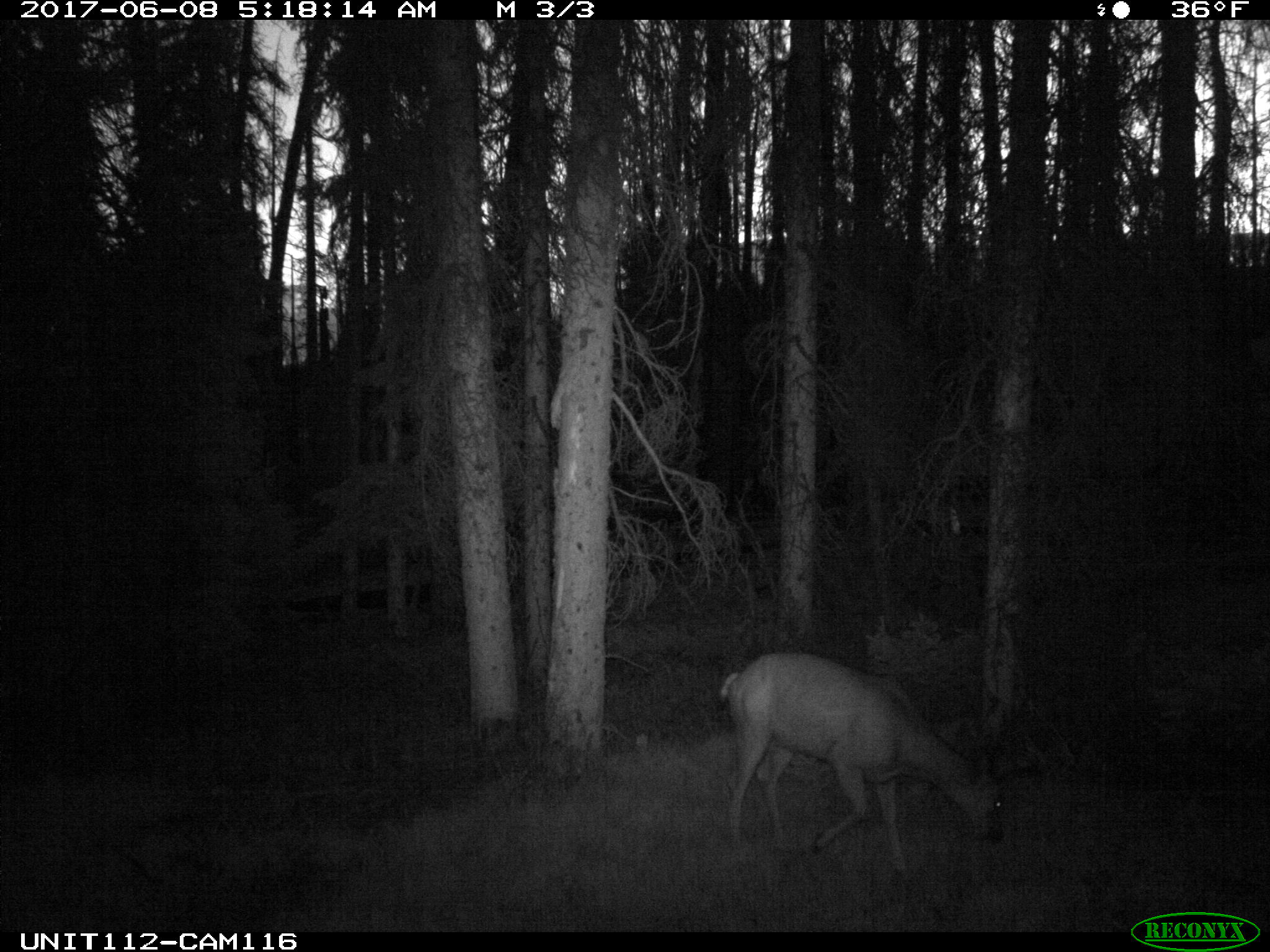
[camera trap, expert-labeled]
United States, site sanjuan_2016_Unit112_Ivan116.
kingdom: Animalia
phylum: Chordata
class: Mammalia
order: Artiodactyla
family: Cervidae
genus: Odocoileus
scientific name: Odocoileus hemionus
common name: mule deer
Odocoileus hemionus (mule deer).